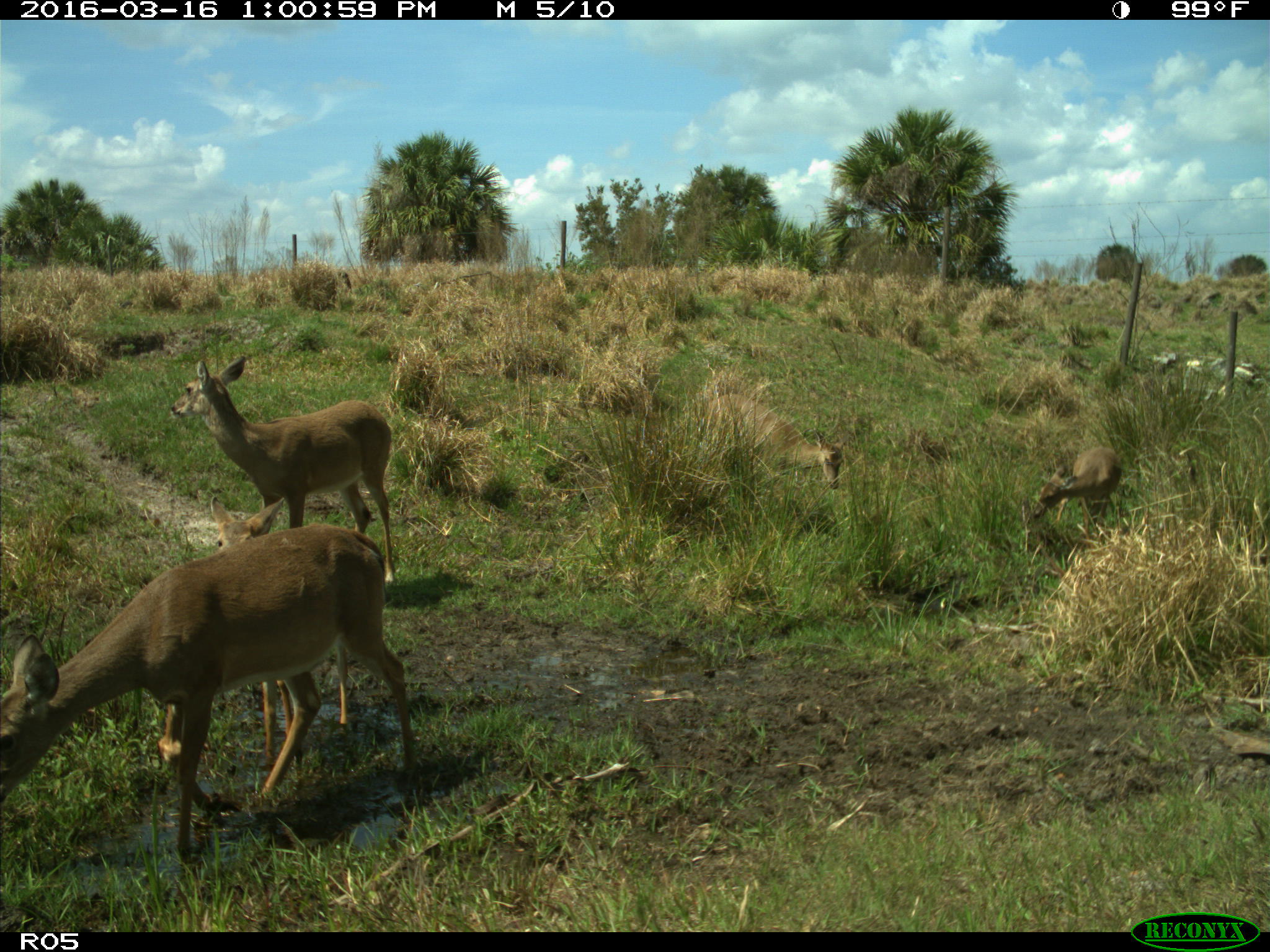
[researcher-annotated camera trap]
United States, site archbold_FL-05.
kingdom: Animalia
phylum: Chordata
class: Mammalia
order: Artiodactyla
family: Cervidae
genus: Odocoileus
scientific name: Odocoileus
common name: deer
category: unidentified deer